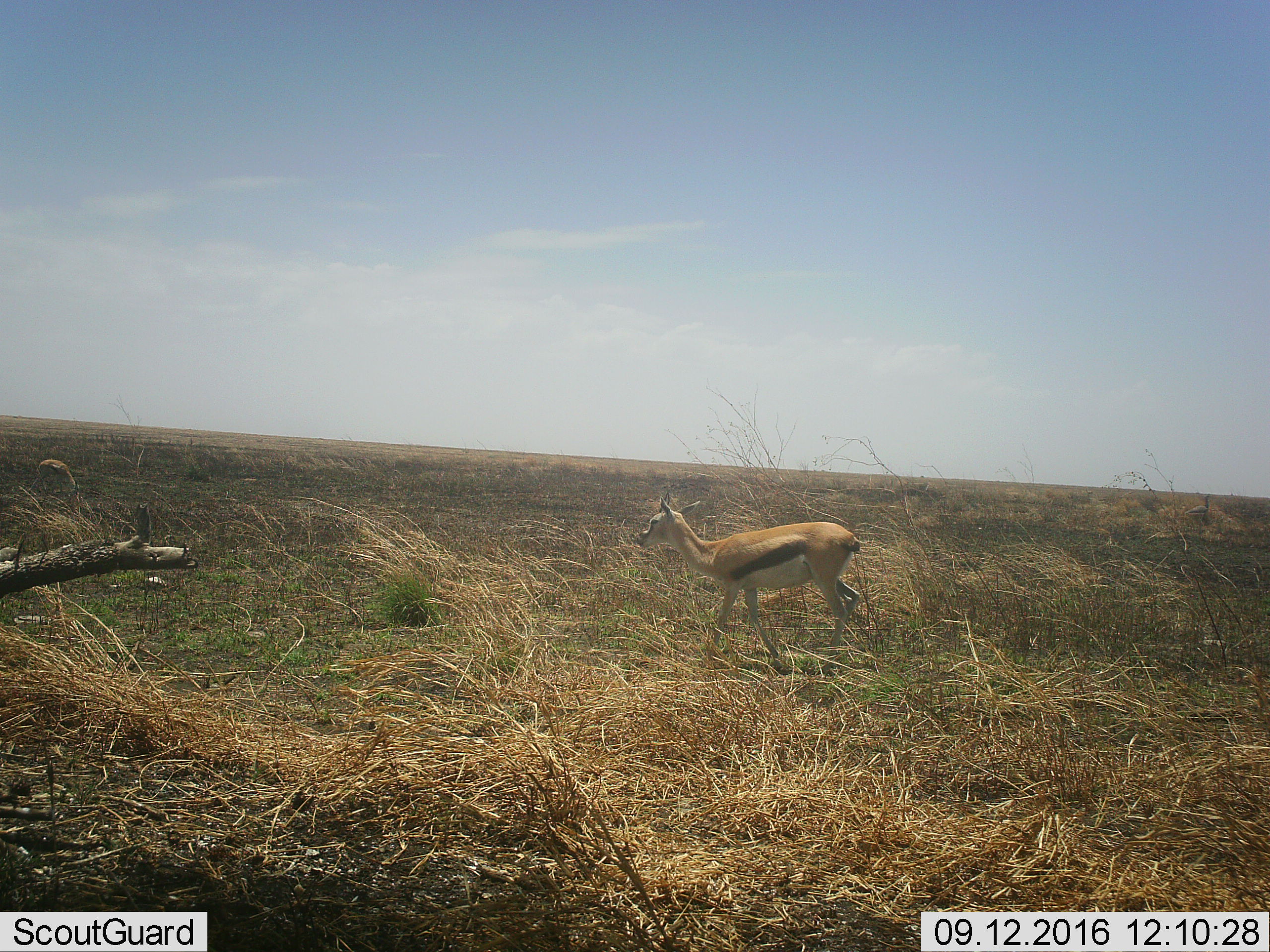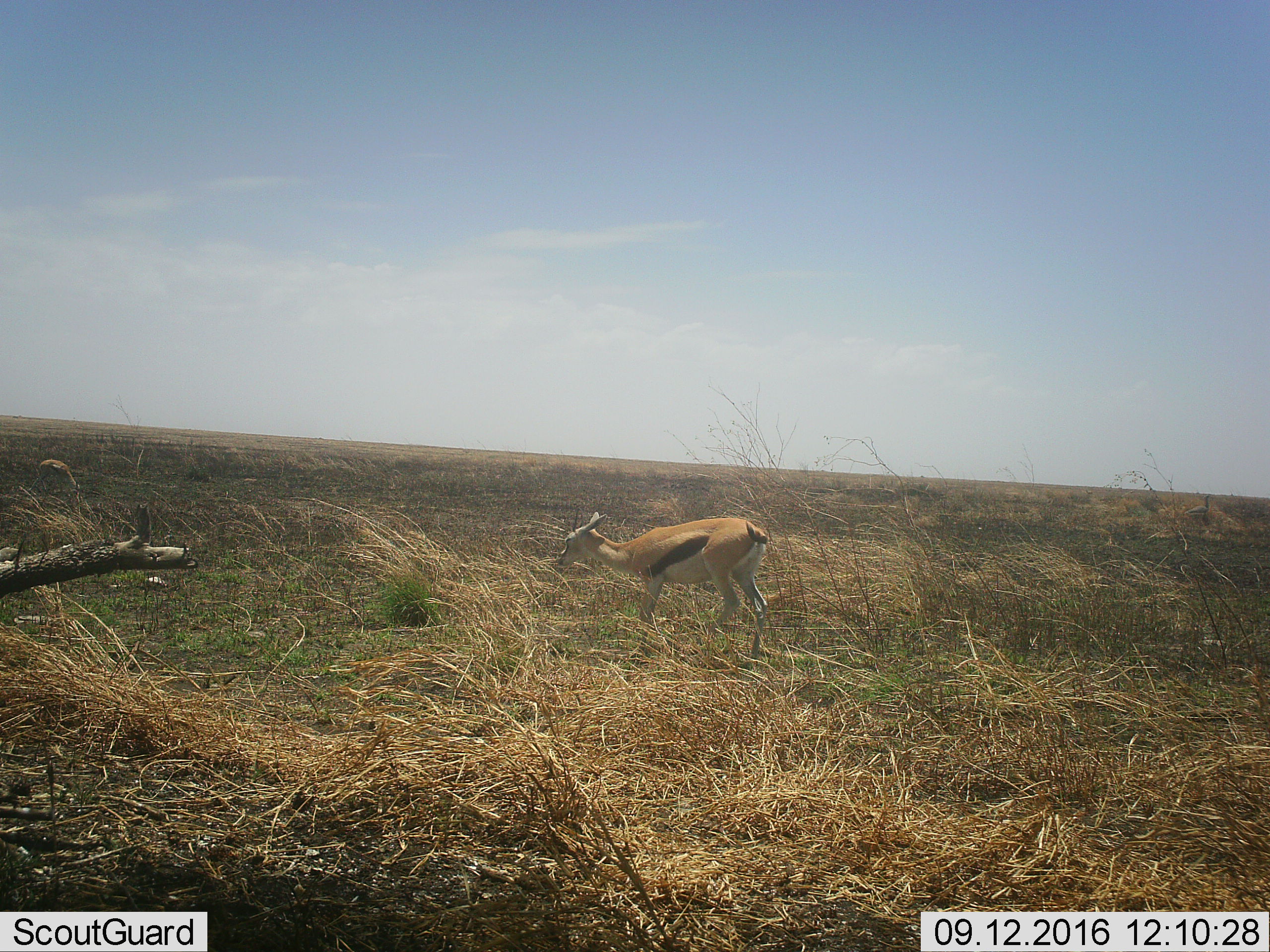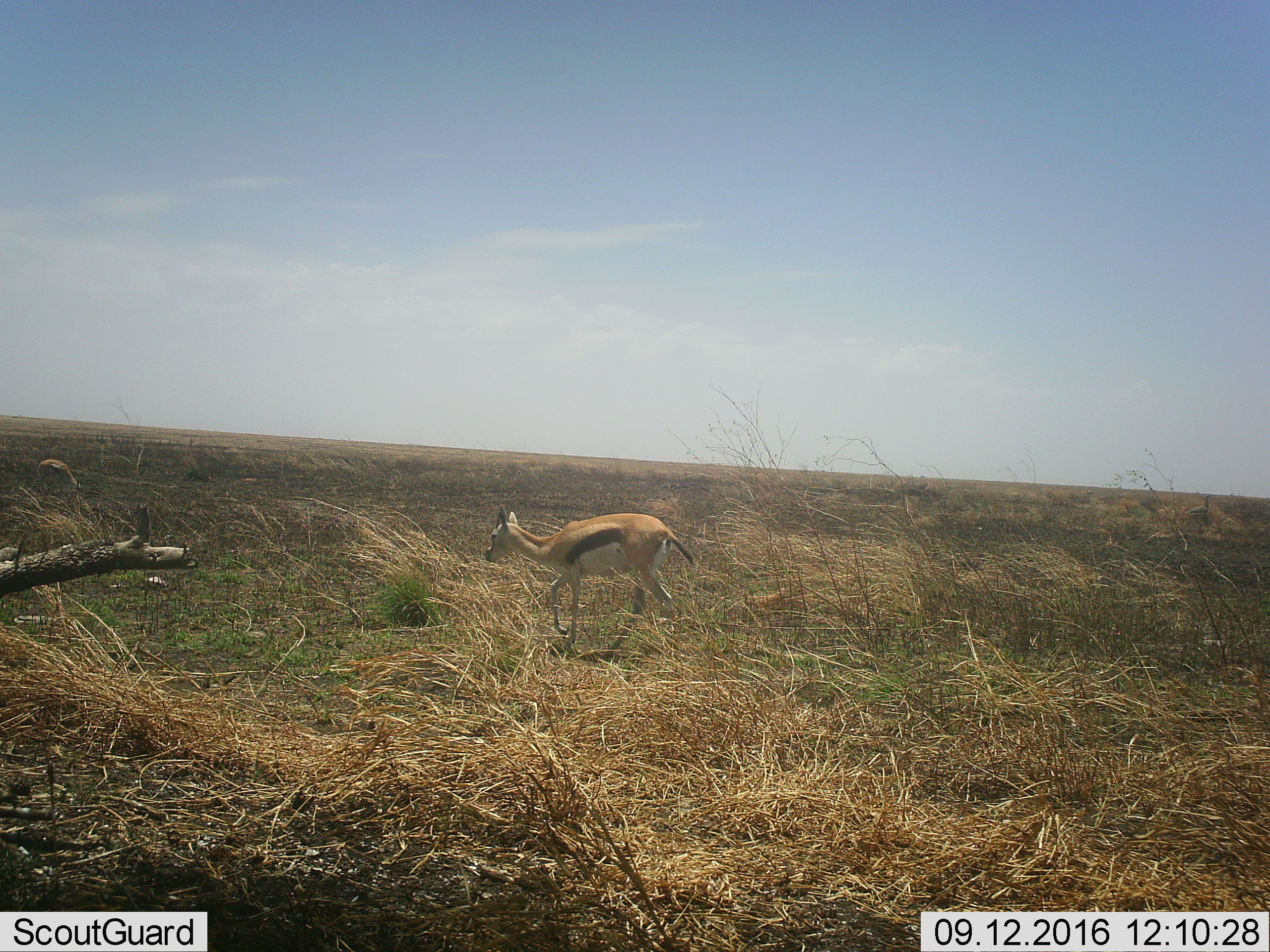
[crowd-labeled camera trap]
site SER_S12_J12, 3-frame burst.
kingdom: Animalia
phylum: Chordata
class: Mammalia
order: Artiodactyla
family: Bovidae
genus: Eudorcas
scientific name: Eudorcas thomsonii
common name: thomson's gazelle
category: gazellethomsons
Gazellethomsons (thomson's gazelle) (Eudorcas thomsonii), count 1. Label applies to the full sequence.